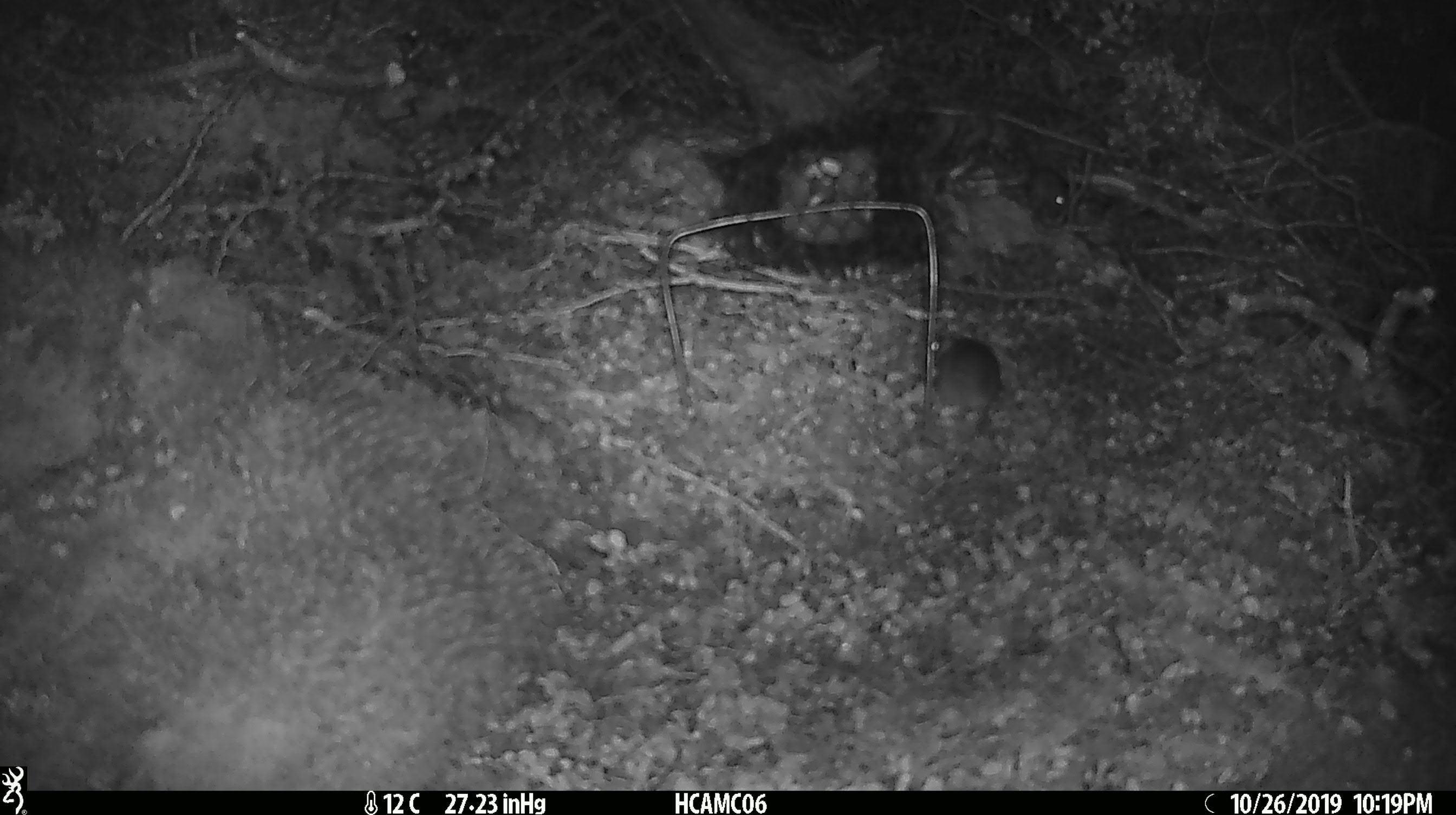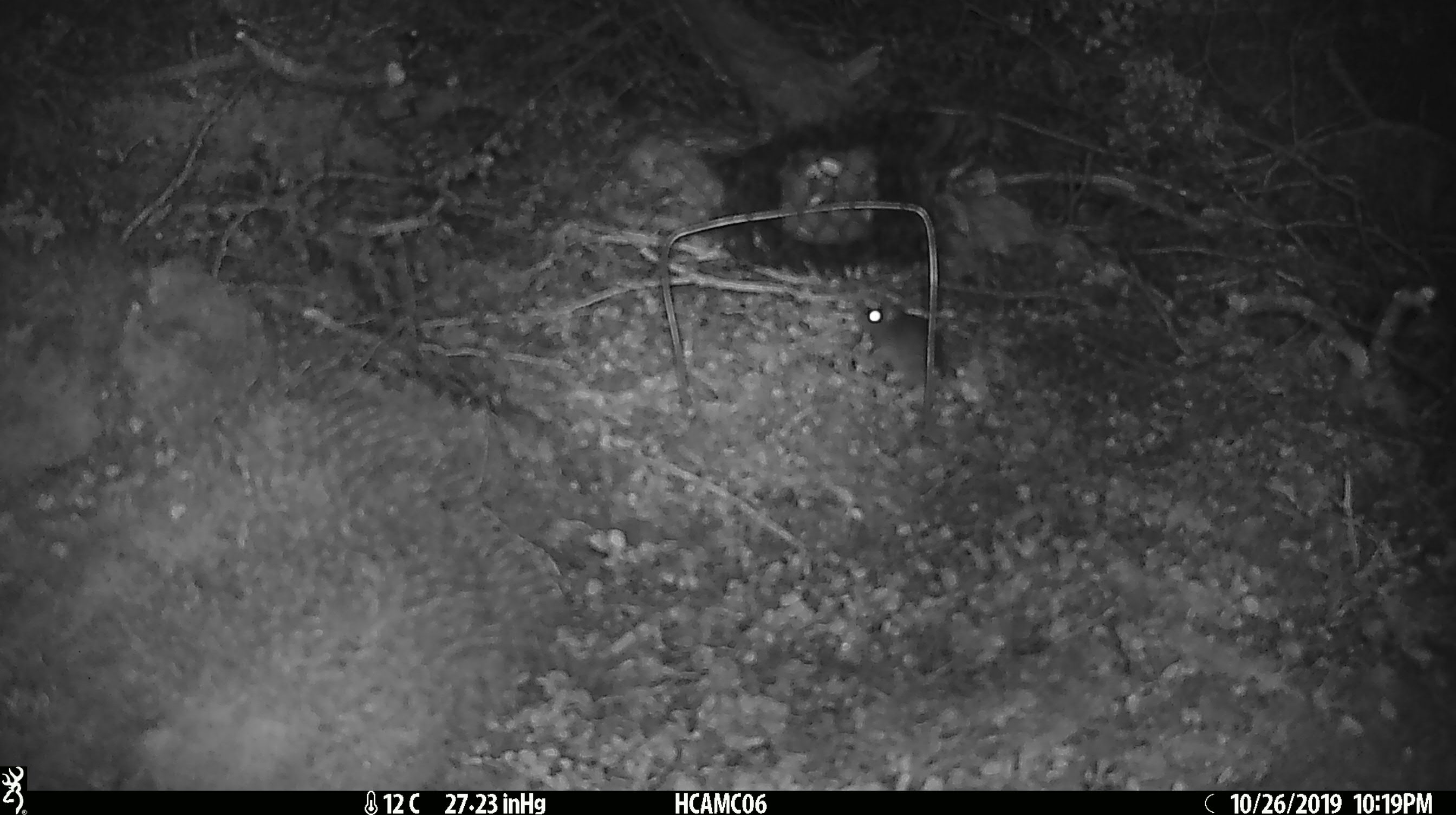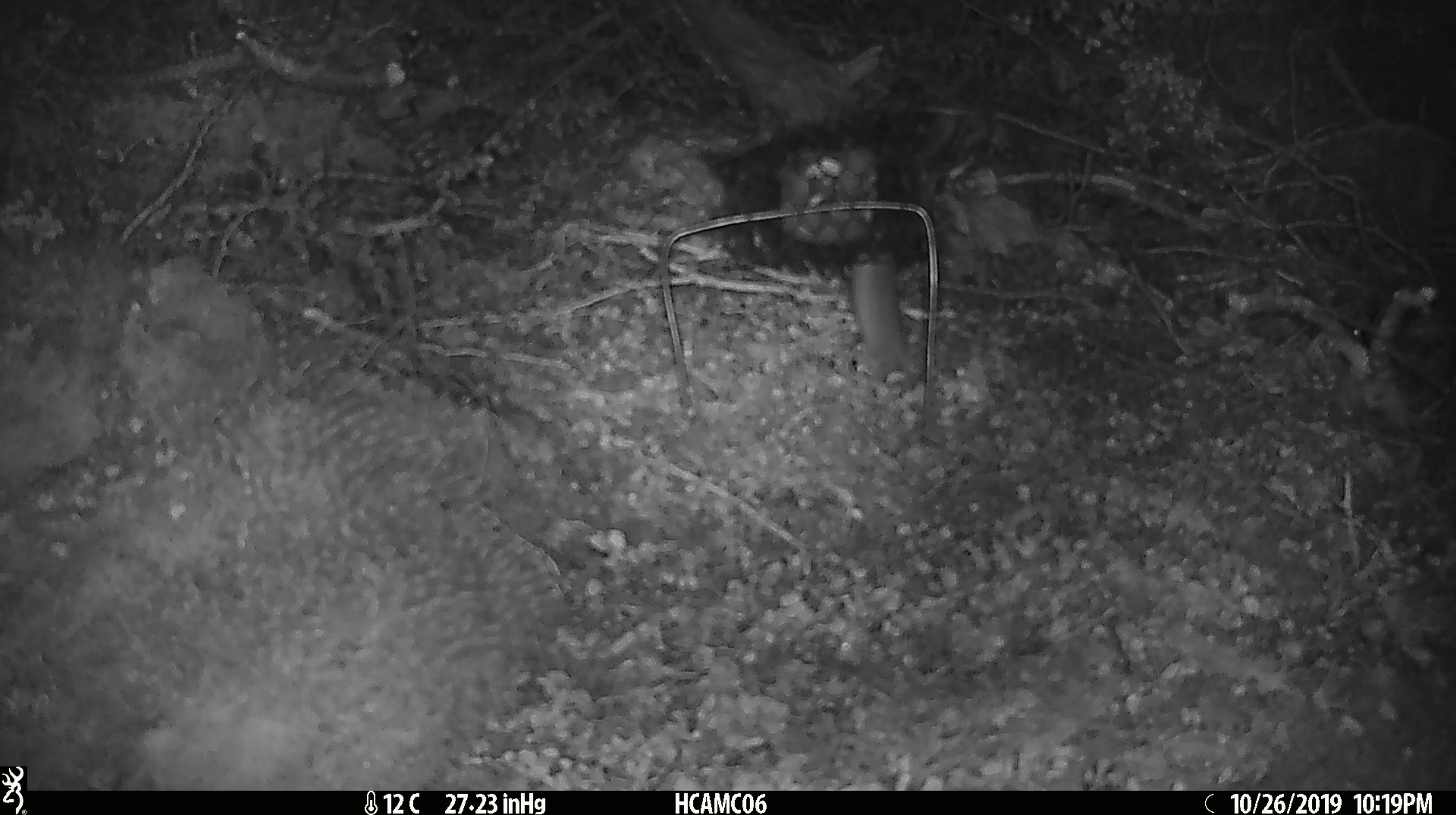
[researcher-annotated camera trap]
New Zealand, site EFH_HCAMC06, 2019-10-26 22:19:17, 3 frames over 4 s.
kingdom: Animalia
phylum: Chordata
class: Mammalia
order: Rodentia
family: Muridae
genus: Mus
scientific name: Mus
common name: mouse